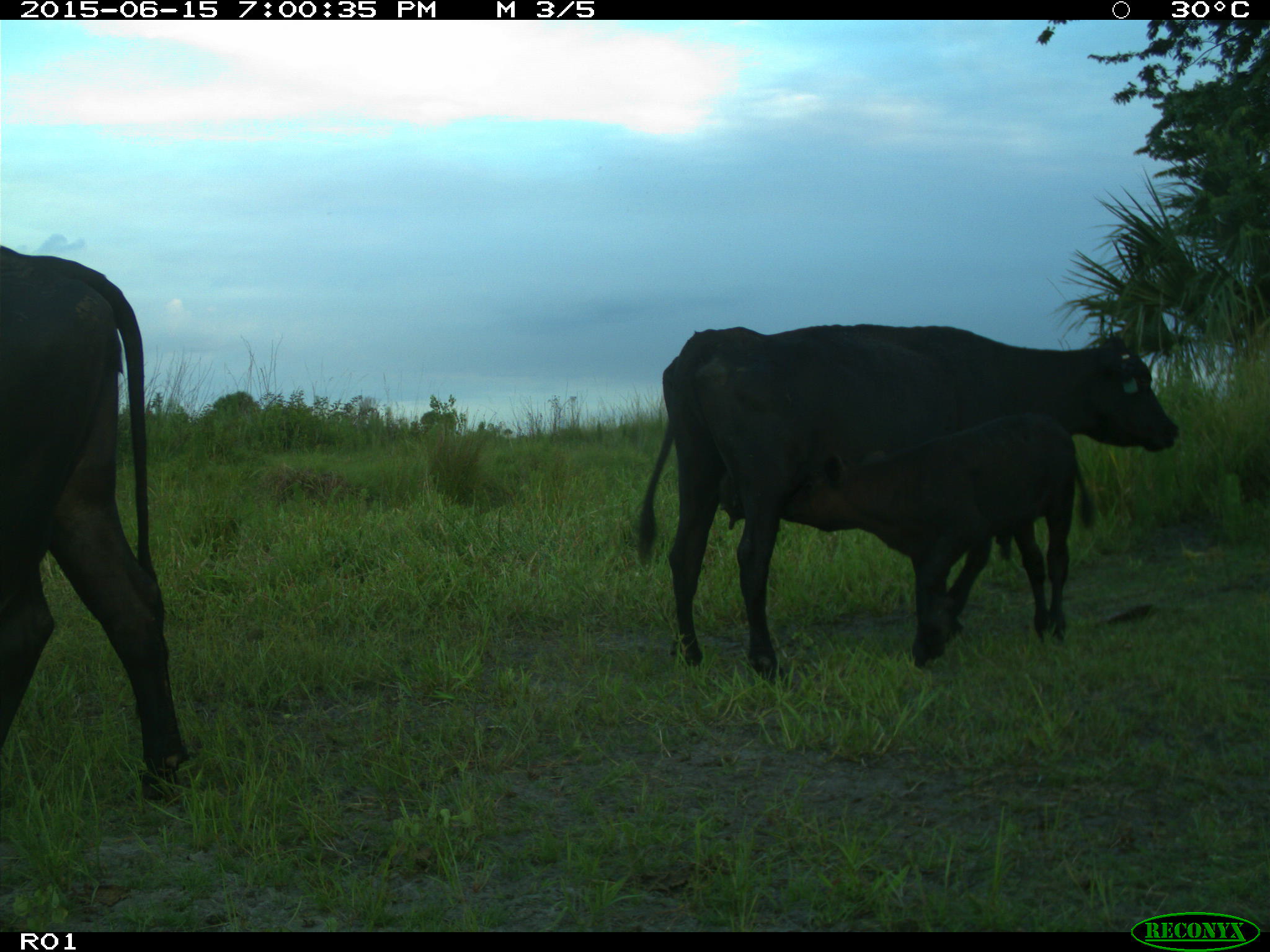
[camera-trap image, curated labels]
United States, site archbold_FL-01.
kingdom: Animalia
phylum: Chordata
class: Mammalia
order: Artiodactyla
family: Bovidae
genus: Bos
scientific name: Bos taurus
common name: domestic cow